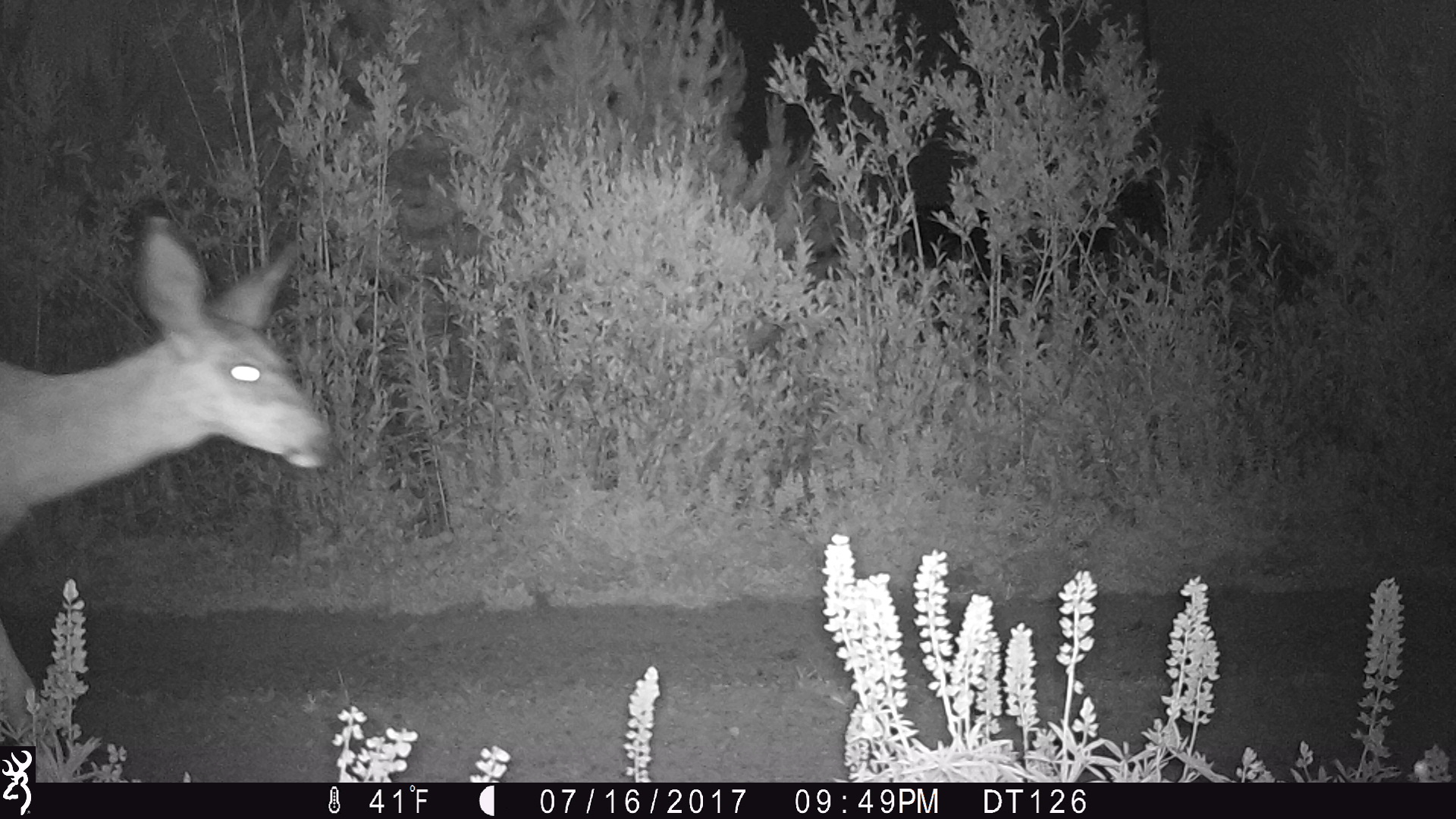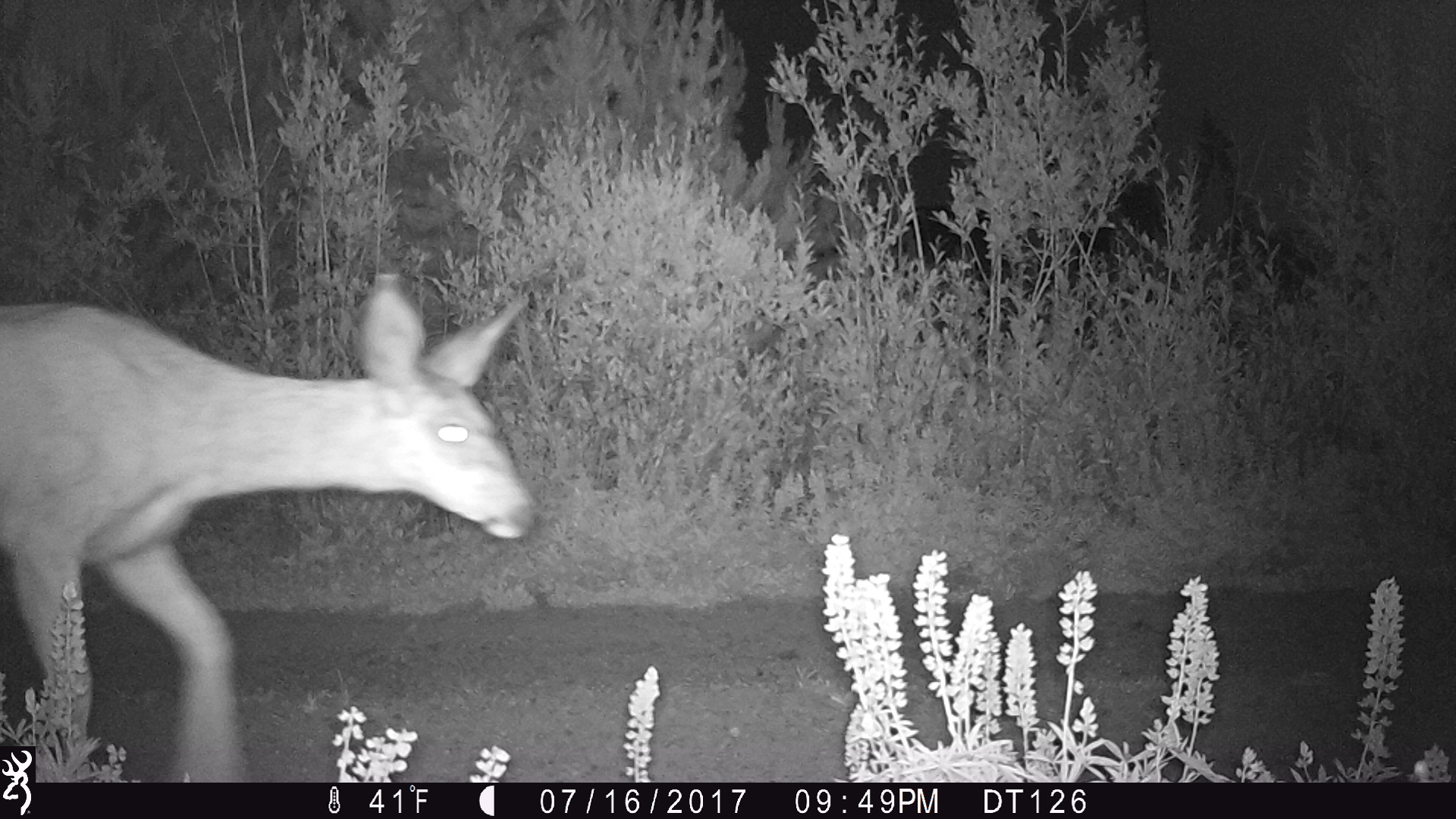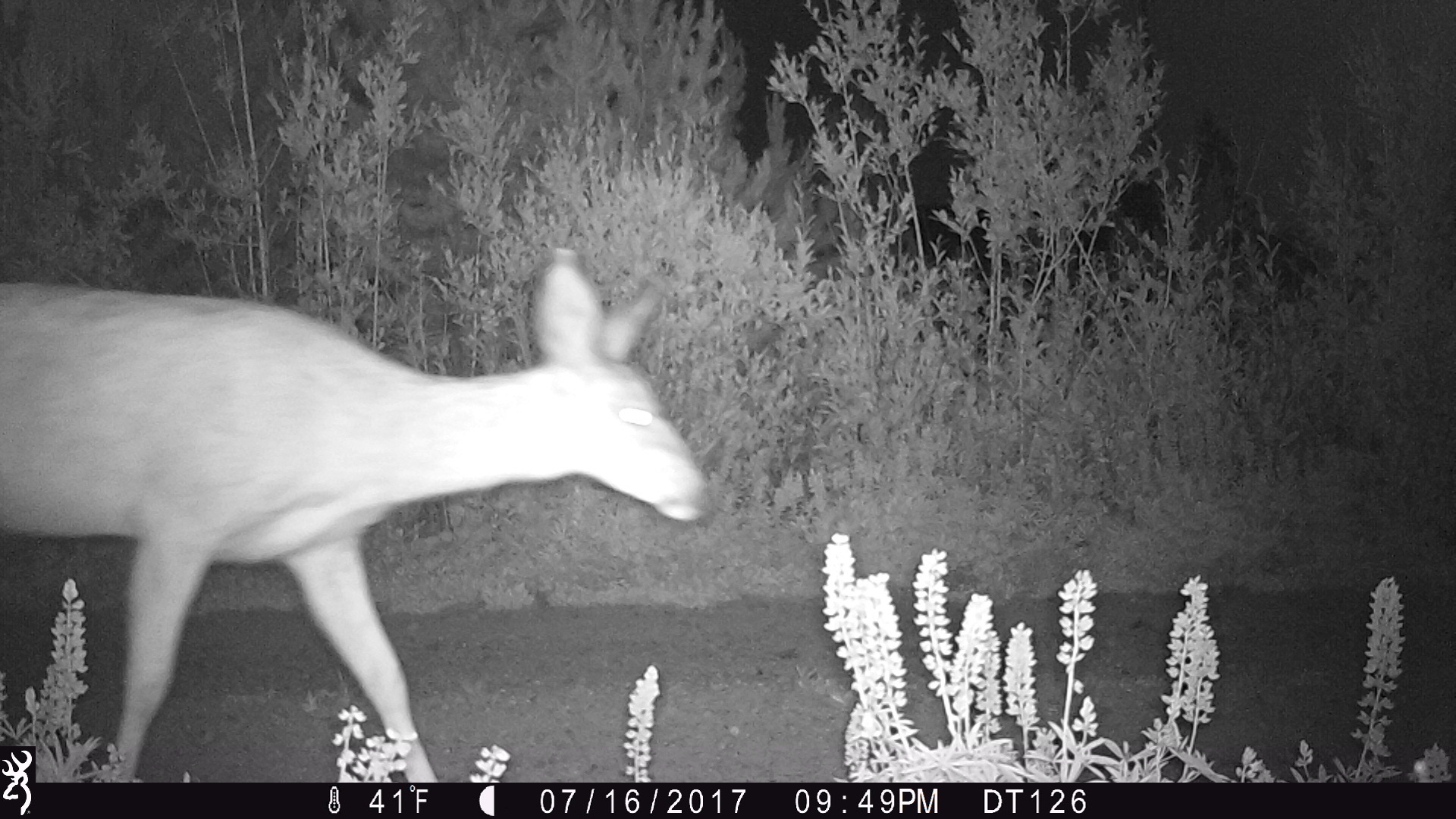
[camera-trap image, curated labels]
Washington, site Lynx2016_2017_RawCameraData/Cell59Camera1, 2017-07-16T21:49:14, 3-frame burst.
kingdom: Animalia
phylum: Chordata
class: Mammalia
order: Artiodactyla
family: Cervidae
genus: Odocoileus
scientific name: Odocoileus hemionus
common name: mule deer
Odocoileus hemionus (mule deer). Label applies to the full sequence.